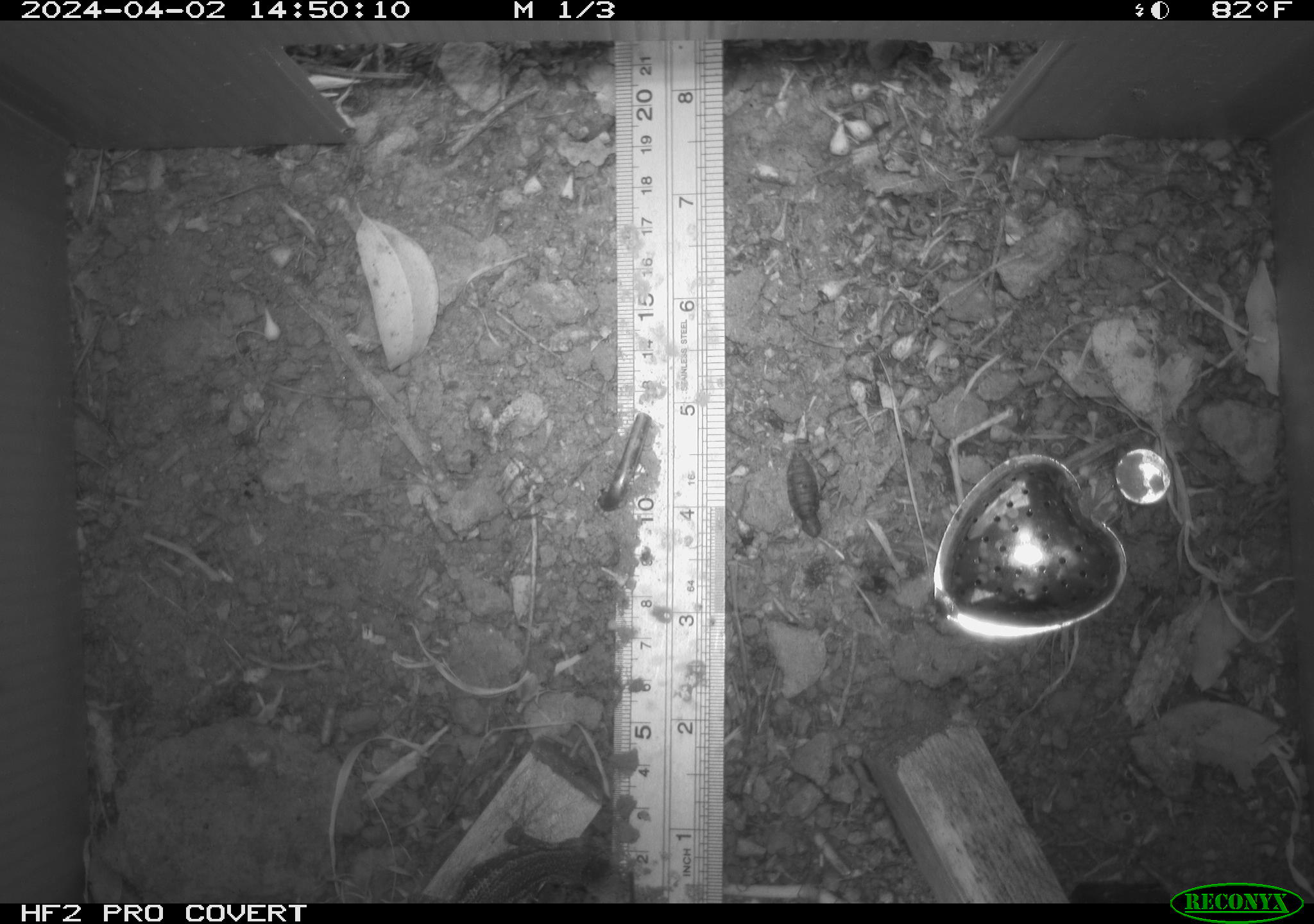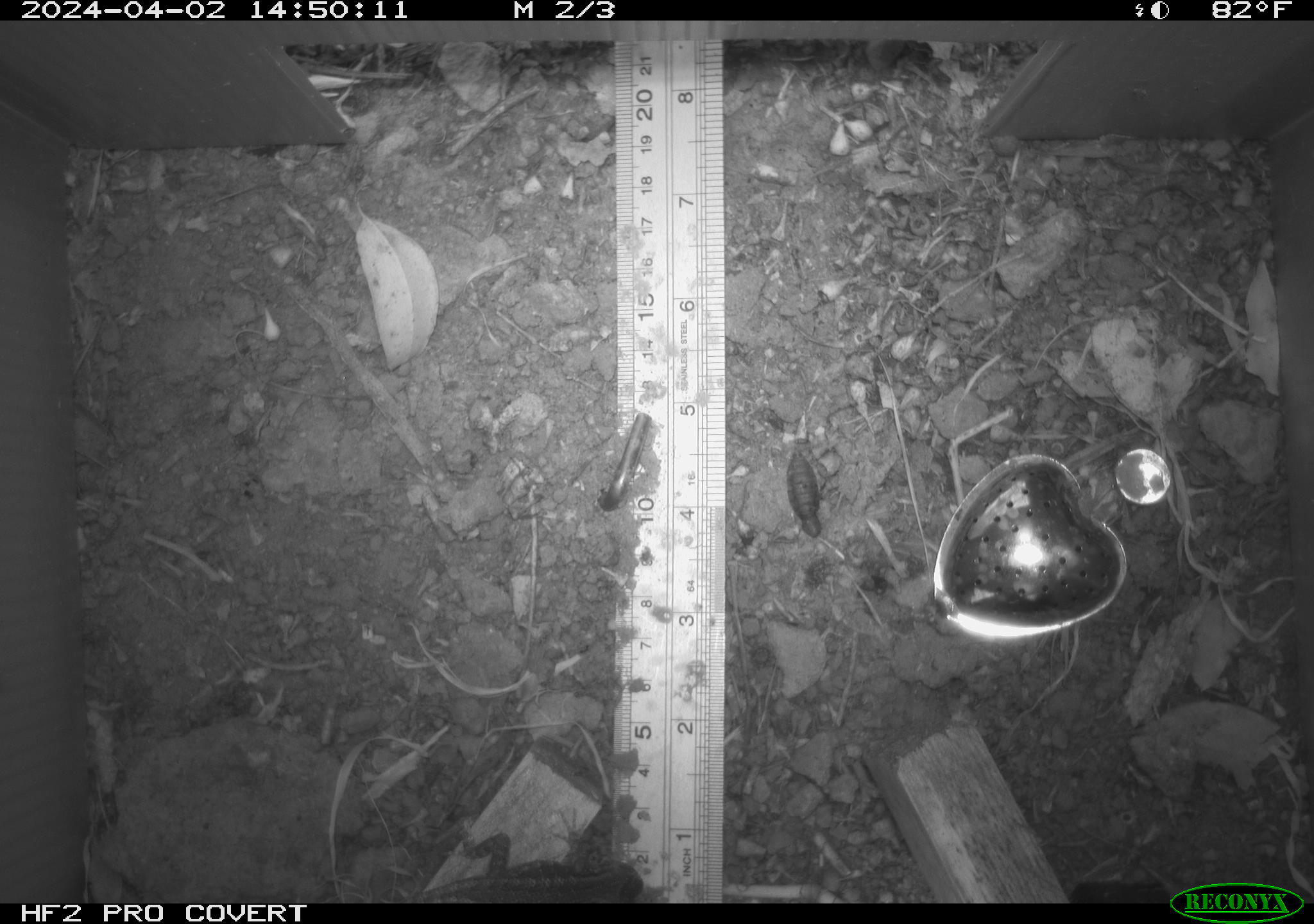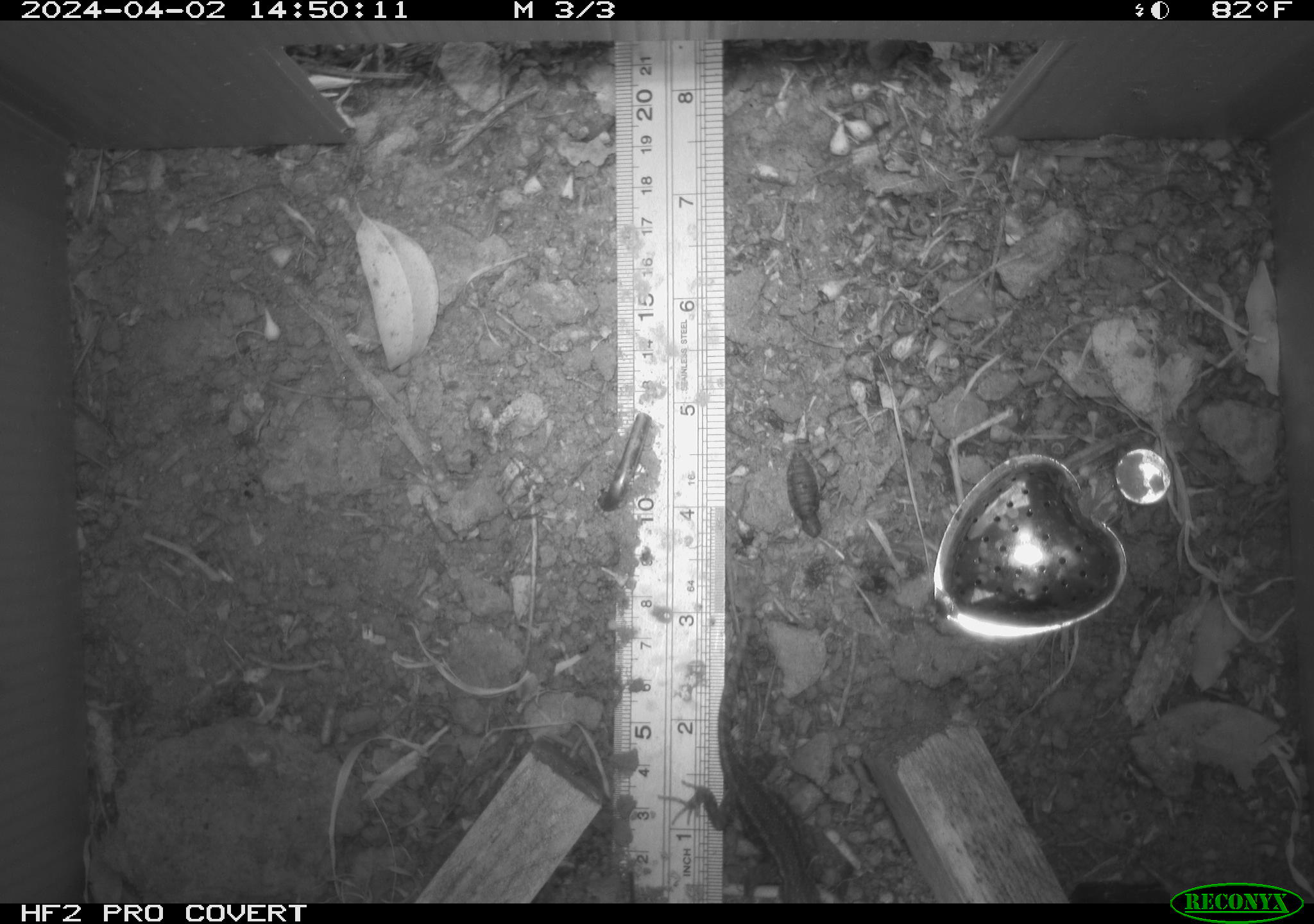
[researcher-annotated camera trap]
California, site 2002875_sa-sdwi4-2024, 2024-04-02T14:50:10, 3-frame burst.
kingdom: Animalia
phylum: Chordata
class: Reptilia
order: Squamata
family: Phrynosomatidae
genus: Sceloporus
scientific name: Sceloporus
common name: spiny lizards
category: sceloporus species